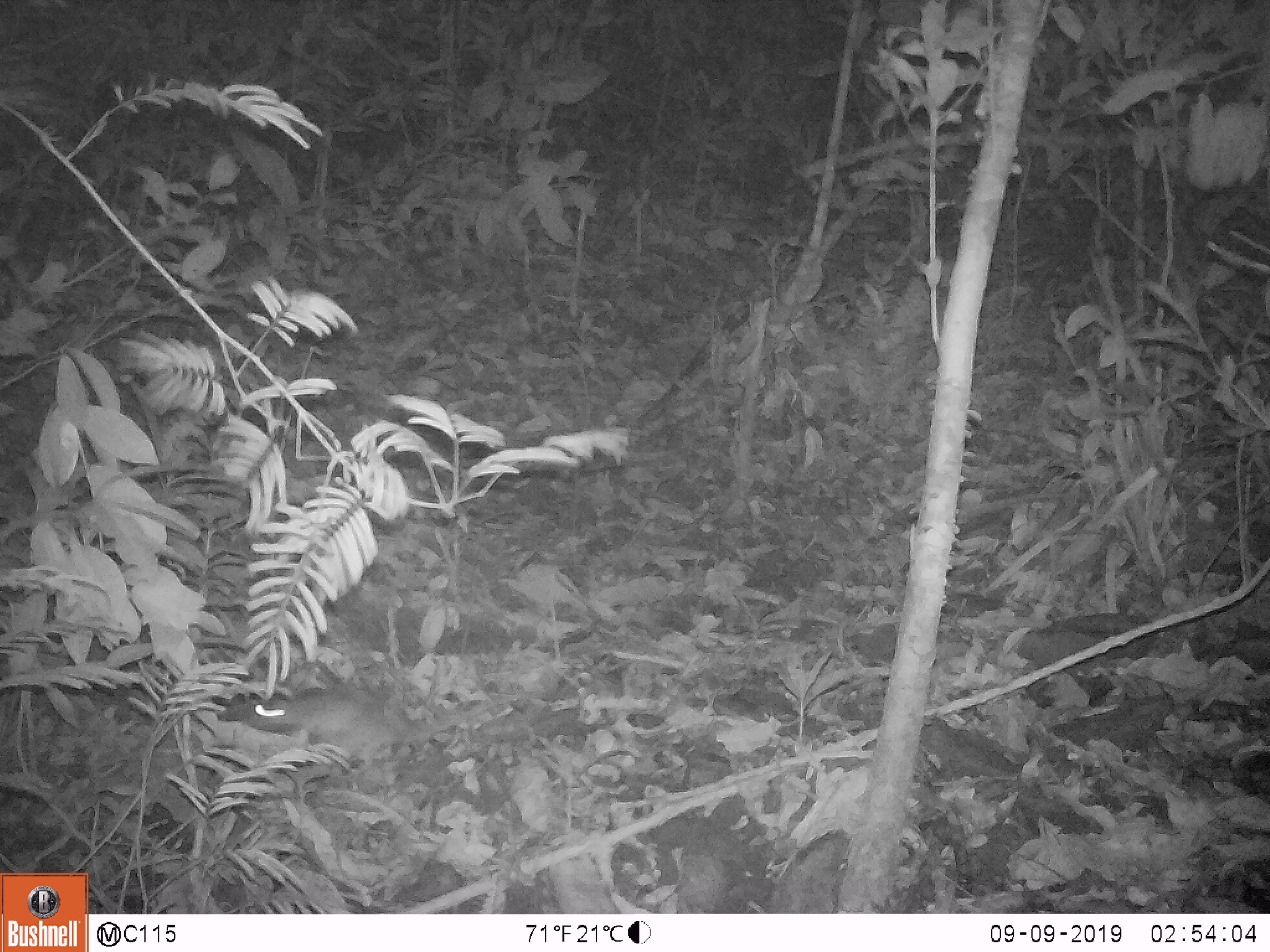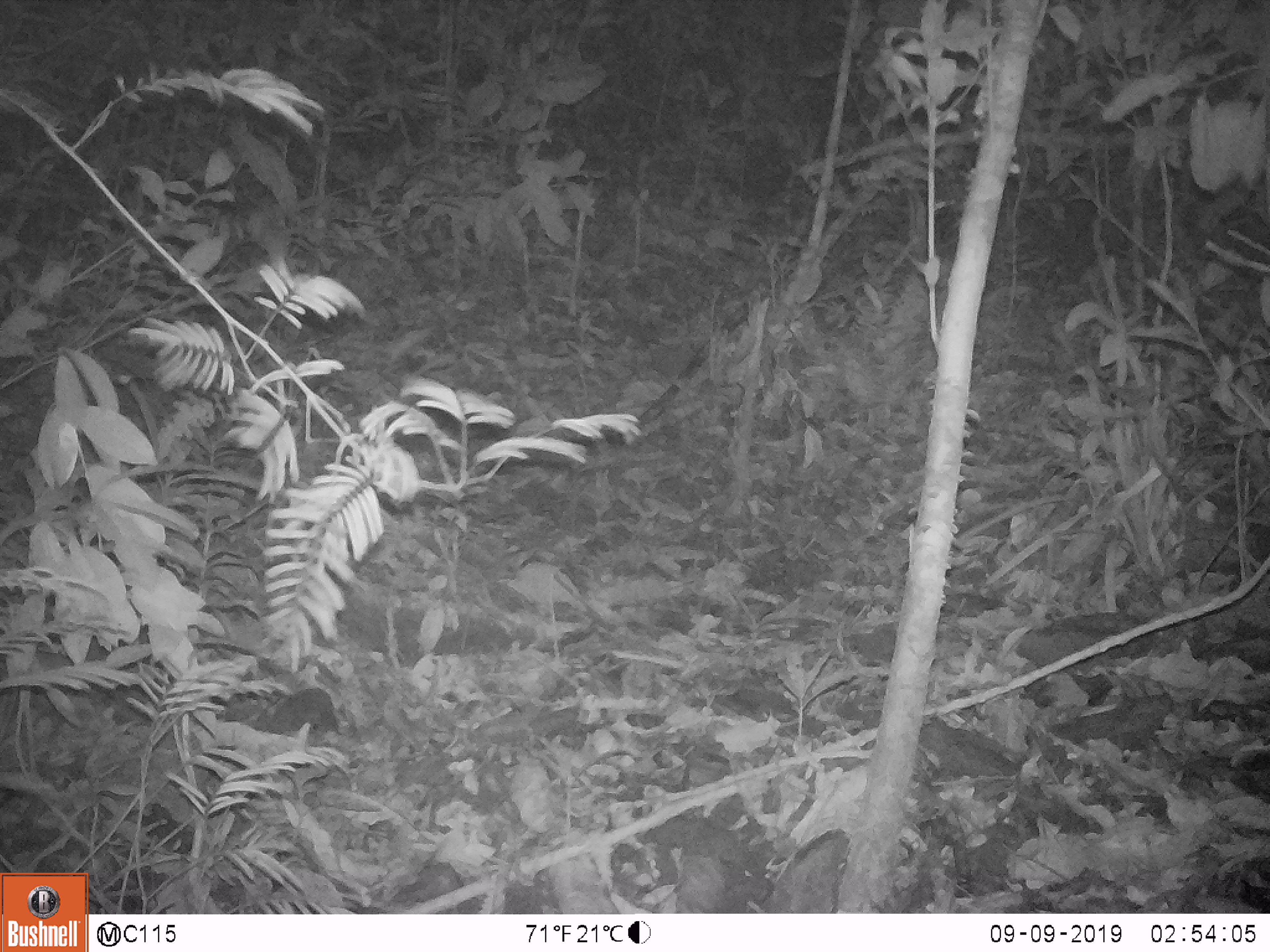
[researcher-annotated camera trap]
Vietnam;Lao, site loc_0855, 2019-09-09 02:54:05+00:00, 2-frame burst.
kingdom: Animalia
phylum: Chordata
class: Mammalia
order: Rodentia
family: Muridae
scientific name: Muridae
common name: old-world mice and rats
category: unidentified murid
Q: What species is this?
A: Unidentified murid (old-world mice and rats) (Muridae).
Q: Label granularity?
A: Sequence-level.